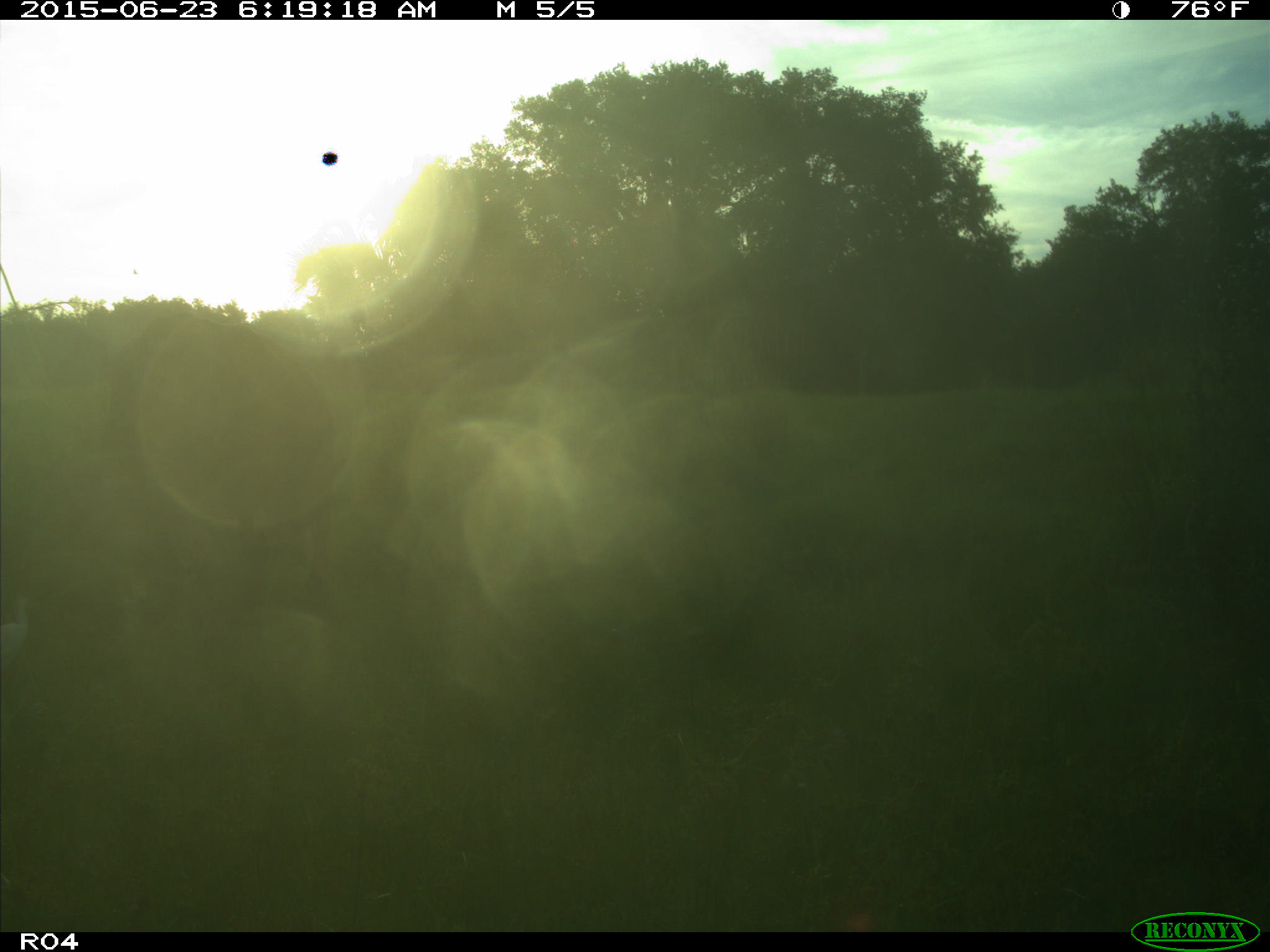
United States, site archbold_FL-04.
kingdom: Animalia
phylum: Chordata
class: Mammalia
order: Artiodactyla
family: Bovidae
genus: Bos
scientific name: Bos taurus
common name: domestic cow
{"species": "Bos taurus (domestic cow)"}